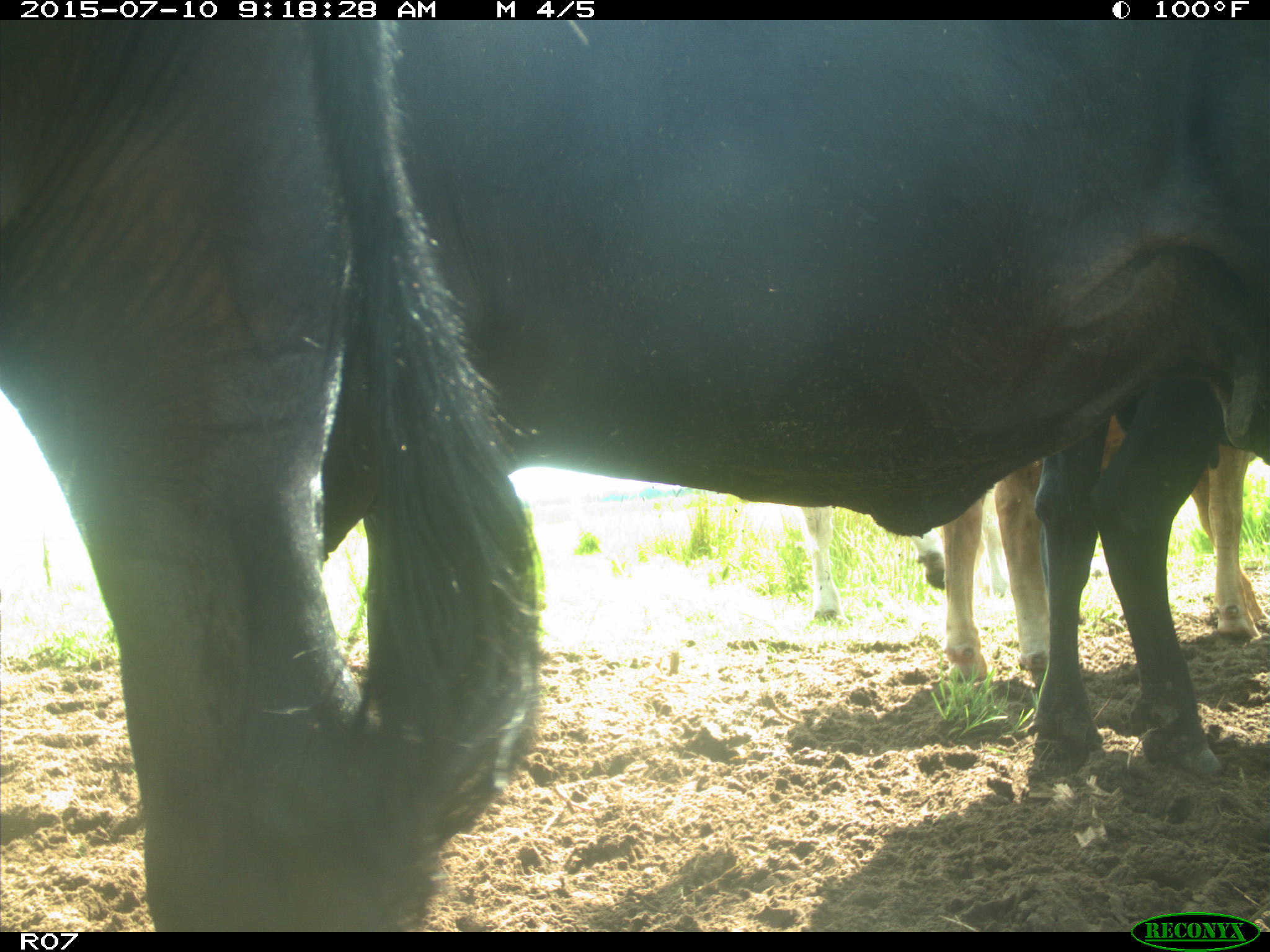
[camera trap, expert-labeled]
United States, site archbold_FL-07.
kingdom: Animalia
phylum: Chordata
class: Mammalia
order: Artiodactyla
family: Bovidae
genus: Bos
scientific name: Bos taurus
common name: domestic cow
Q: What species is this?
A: Bos taurus (domestic cow).